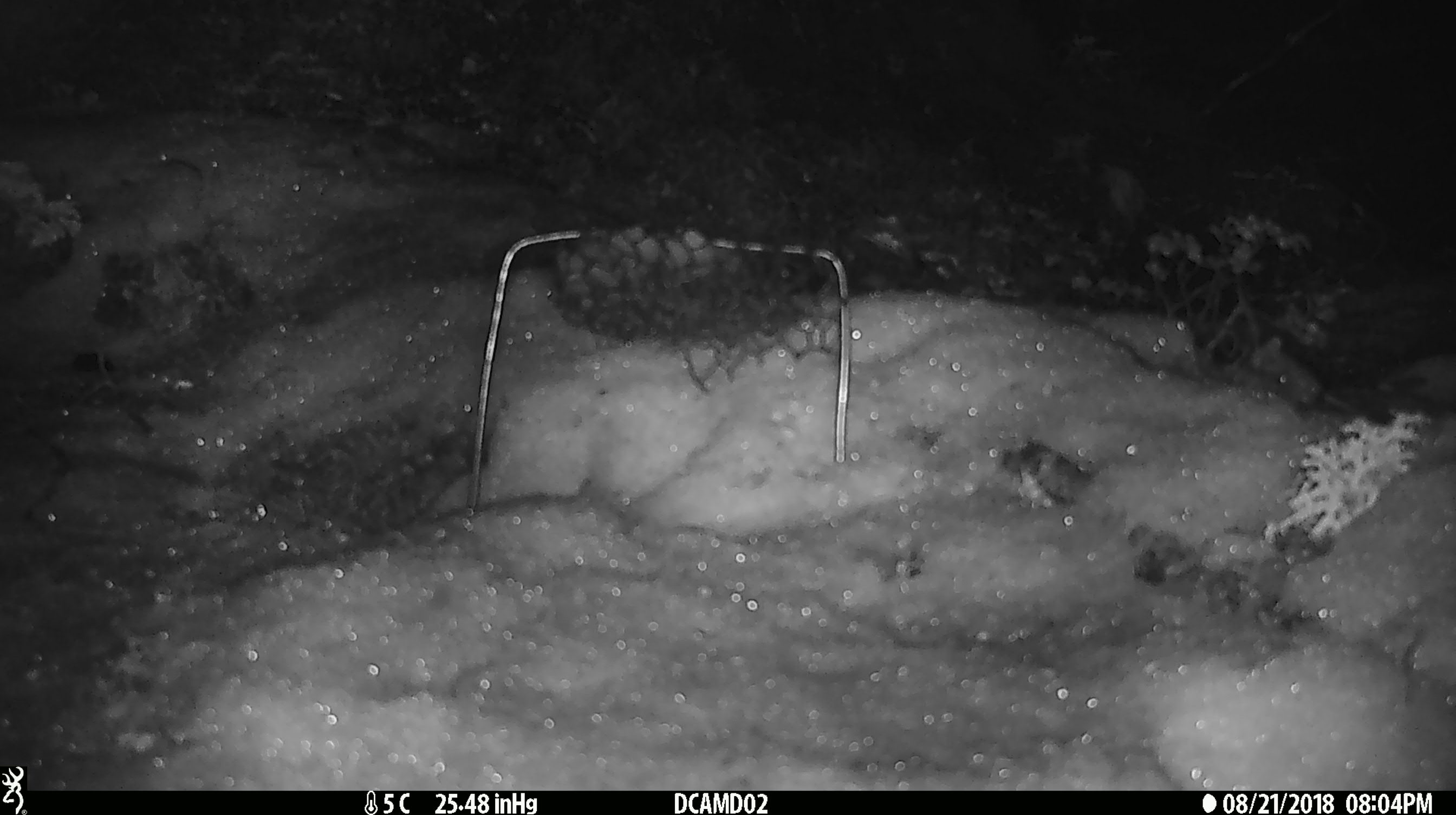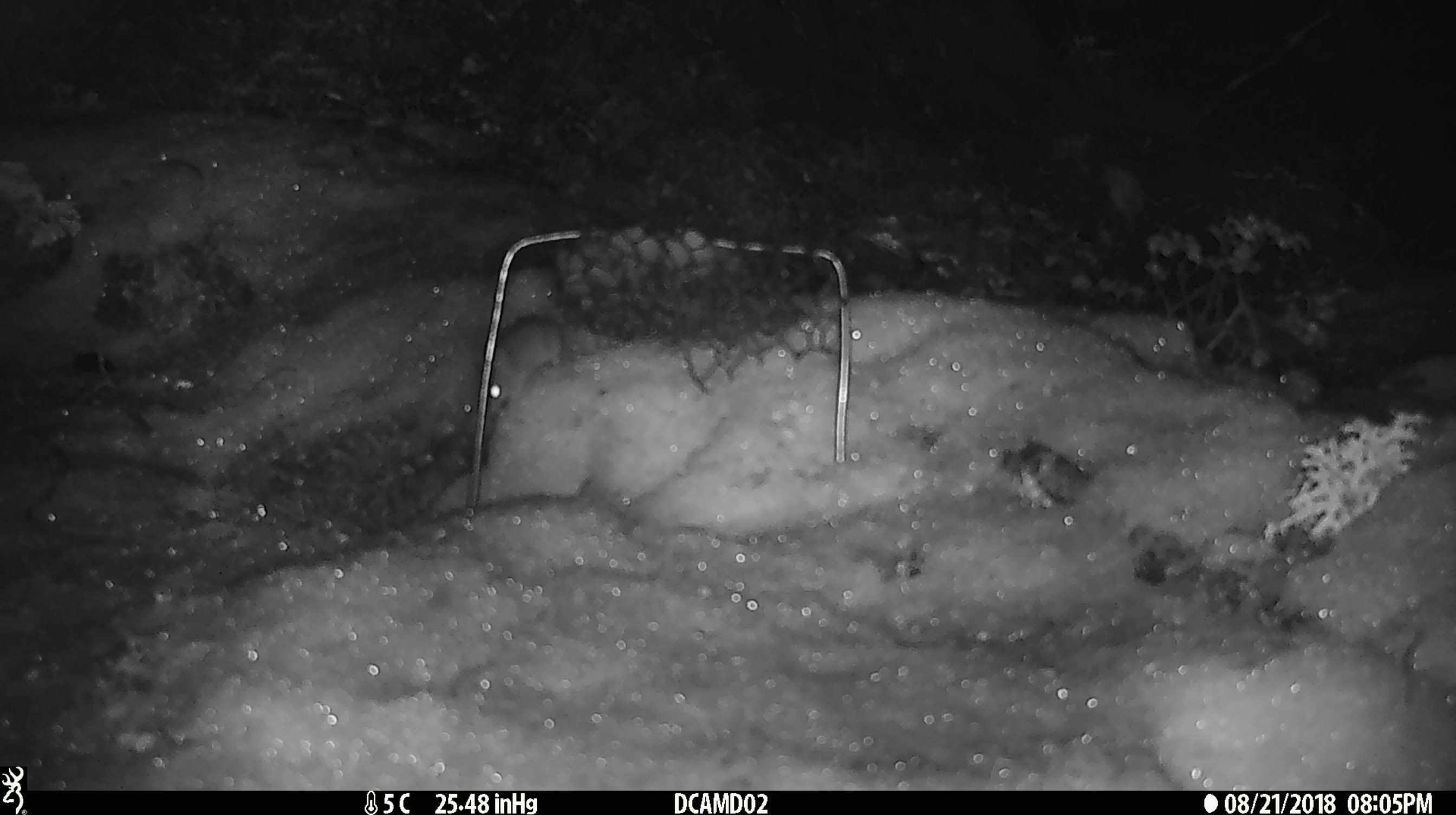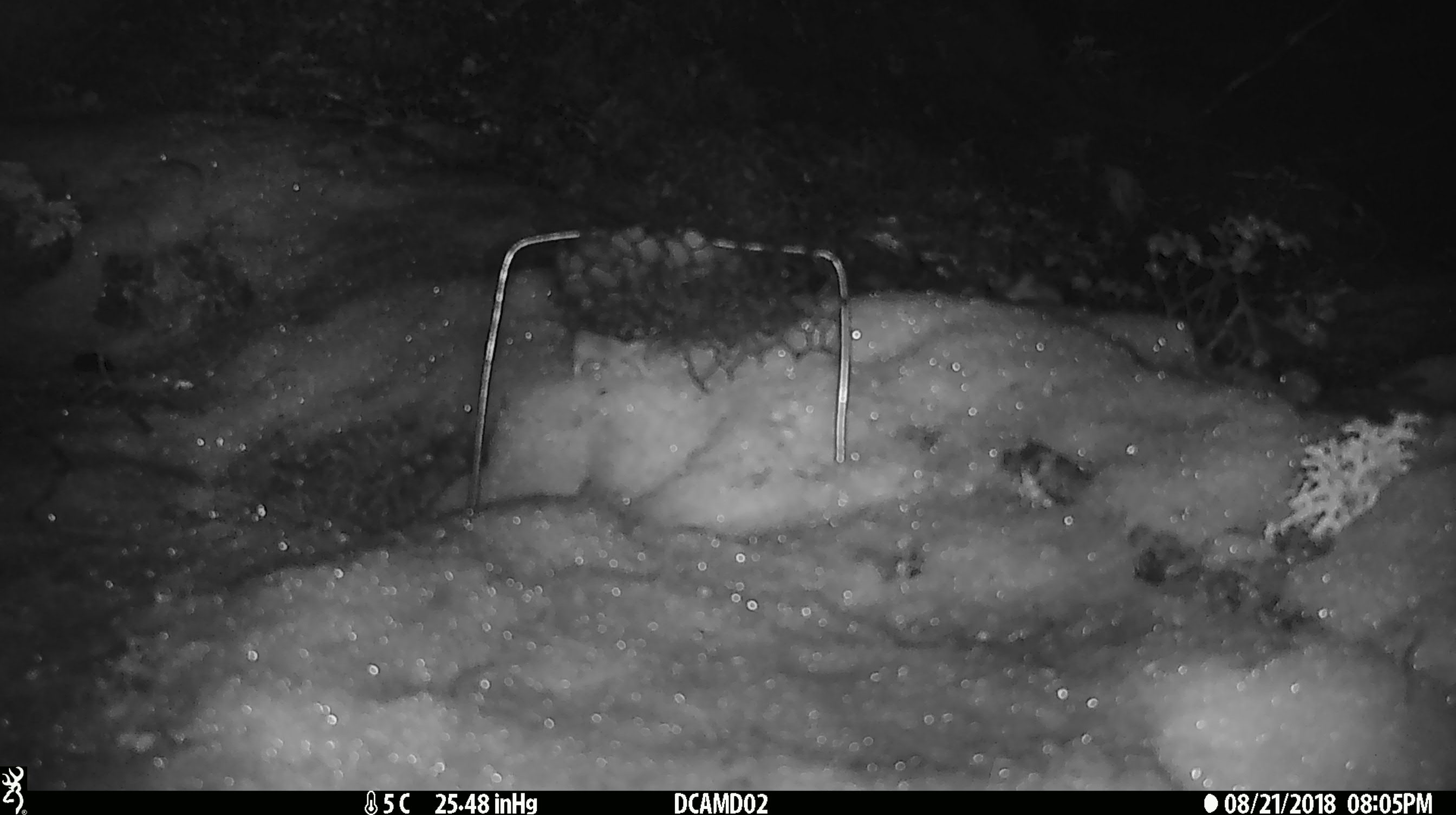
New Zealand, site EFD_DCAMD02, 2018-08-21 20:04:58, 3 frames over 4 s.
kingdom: Animalia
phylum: Chordata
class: Mammalia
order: Rodentia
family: Muridae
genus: Mus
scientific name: Mus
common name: mouse